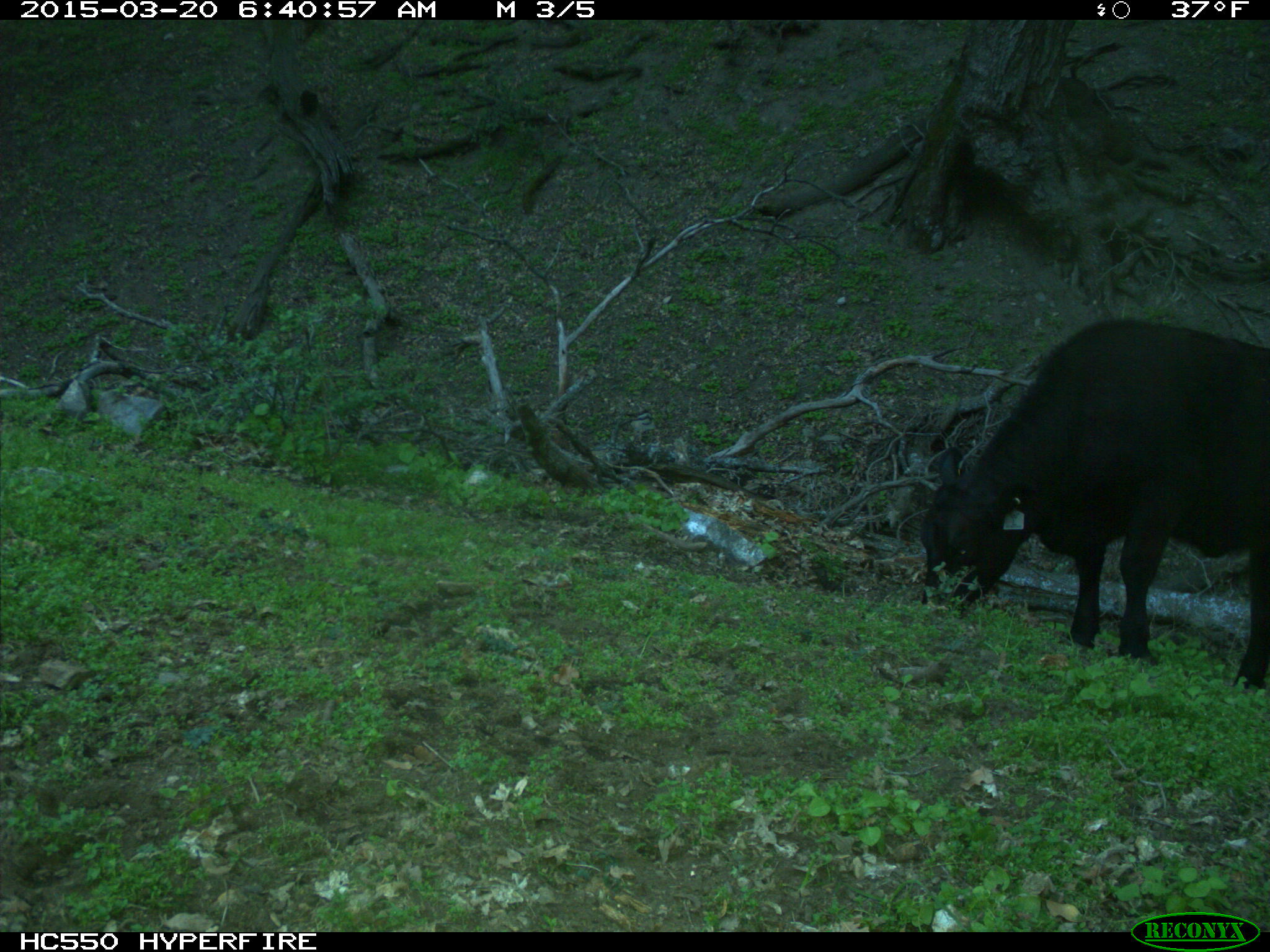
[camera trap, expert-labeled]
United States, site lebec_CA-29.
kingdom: Animalia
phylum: Chordata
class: Mammalia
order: Artiodactyla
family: Bovidae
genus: Bos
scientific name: Bos taurus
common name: domestic cow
Bos taurus (domestic cow).